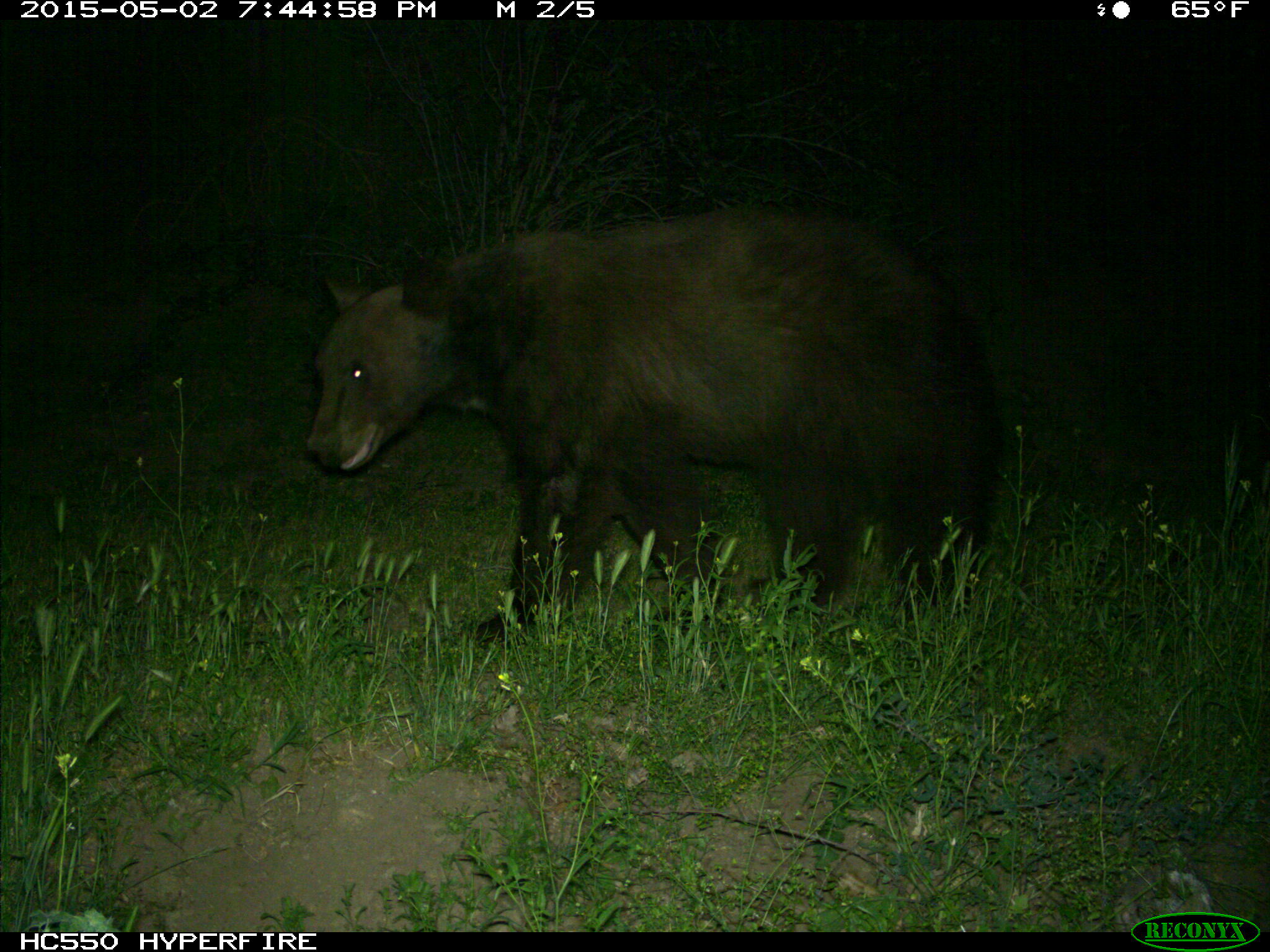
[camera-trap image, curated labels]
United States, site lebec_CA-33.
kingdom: Animalia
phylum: Chordata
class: Mammalia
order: Carnivora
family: Ursidae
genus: Ursus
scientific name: Ursus americanus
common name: american black bear